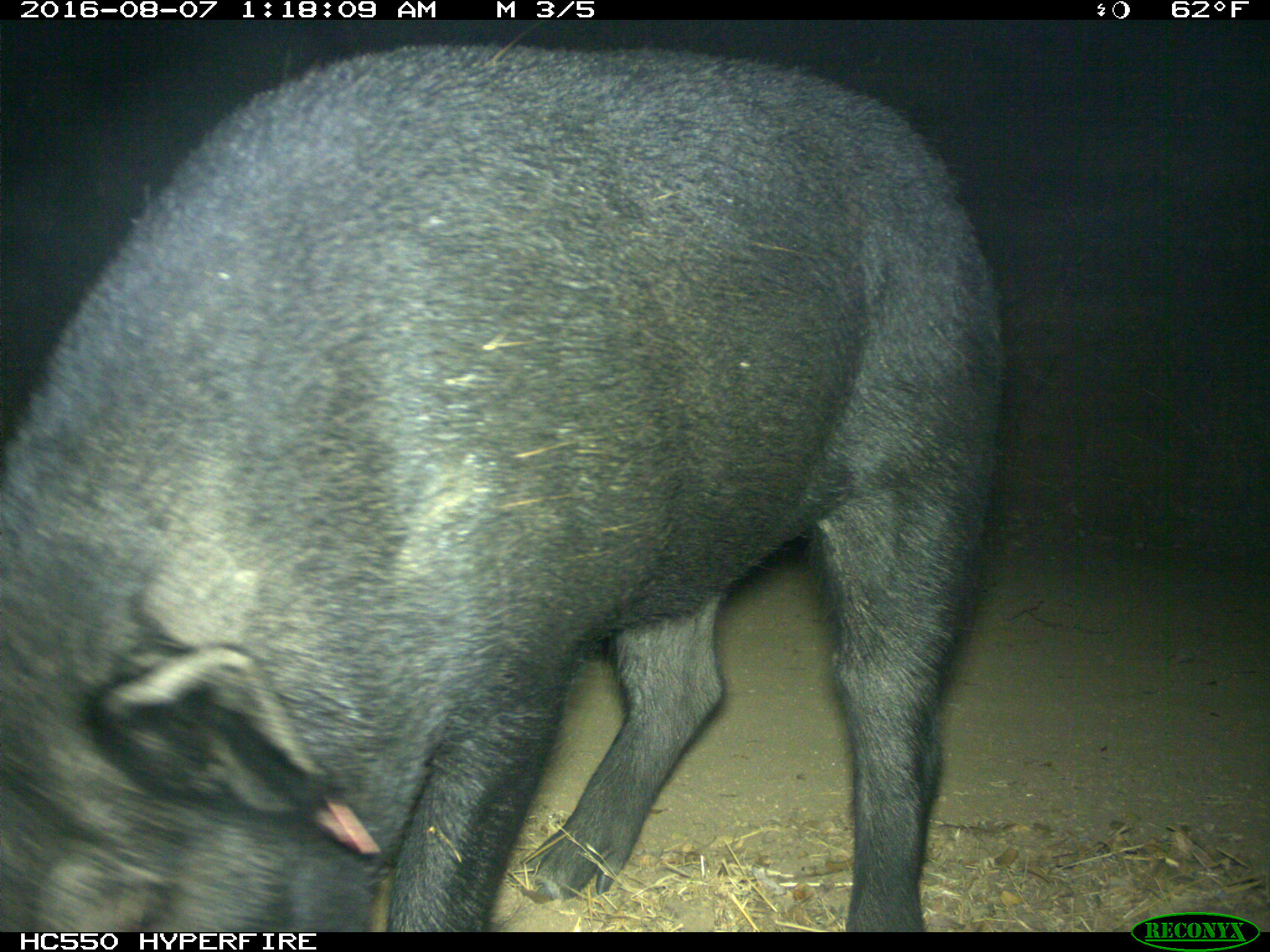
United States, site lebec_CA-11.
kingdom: Animalia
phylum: Chordata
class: Mammalia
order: Artiodactyla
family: Suidae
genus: Sus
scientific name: Sus scrofa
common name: wild boar